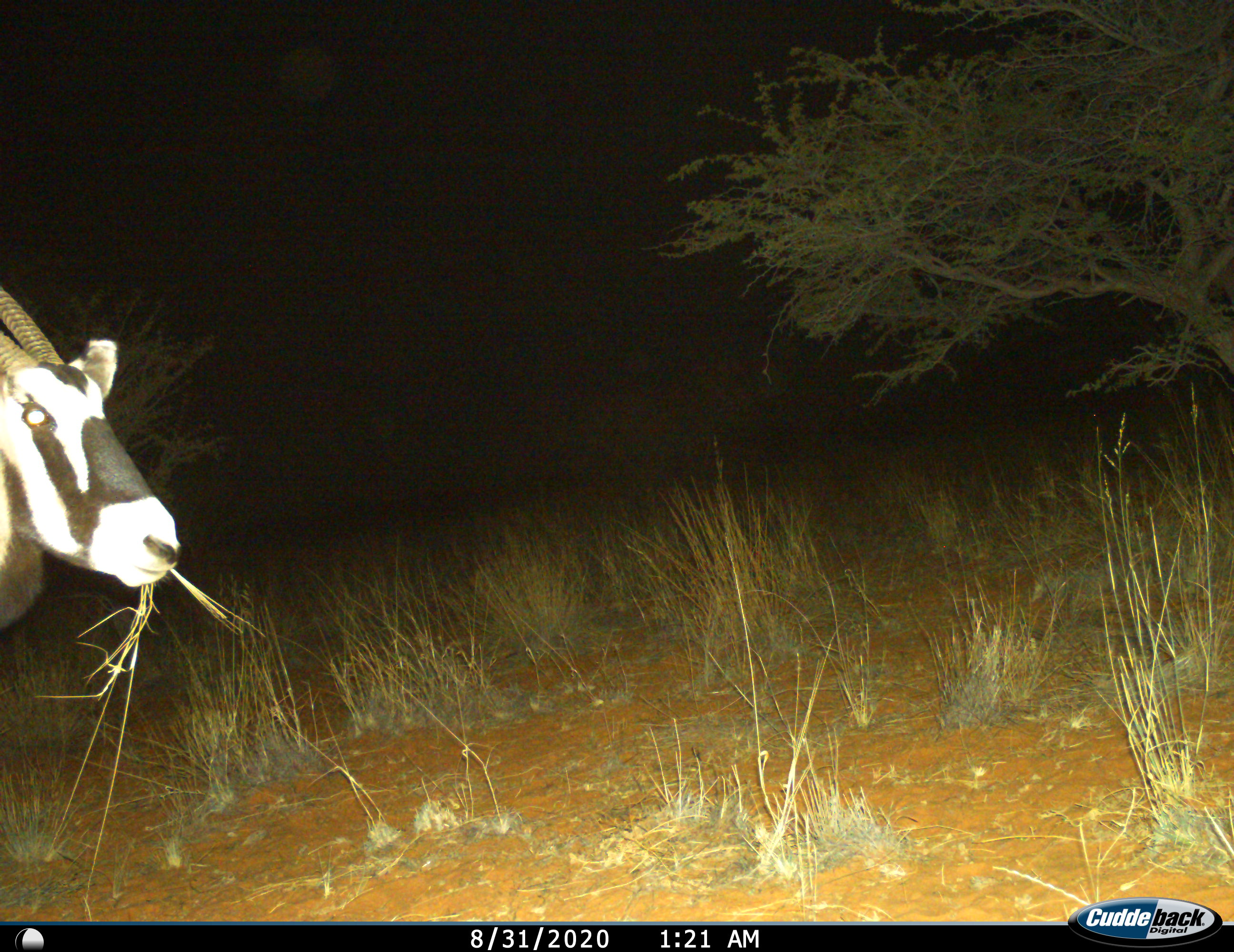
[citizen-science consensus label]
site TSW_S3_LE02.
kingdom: Animalia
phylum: Chordata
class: Mammalia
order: Artiodactyla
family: Bovidae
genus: Oryx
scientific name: Oryx gazella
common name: gemsbok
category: oryx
Oryx (gemsbok) (Oryx gazella), count 1. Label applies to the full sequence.